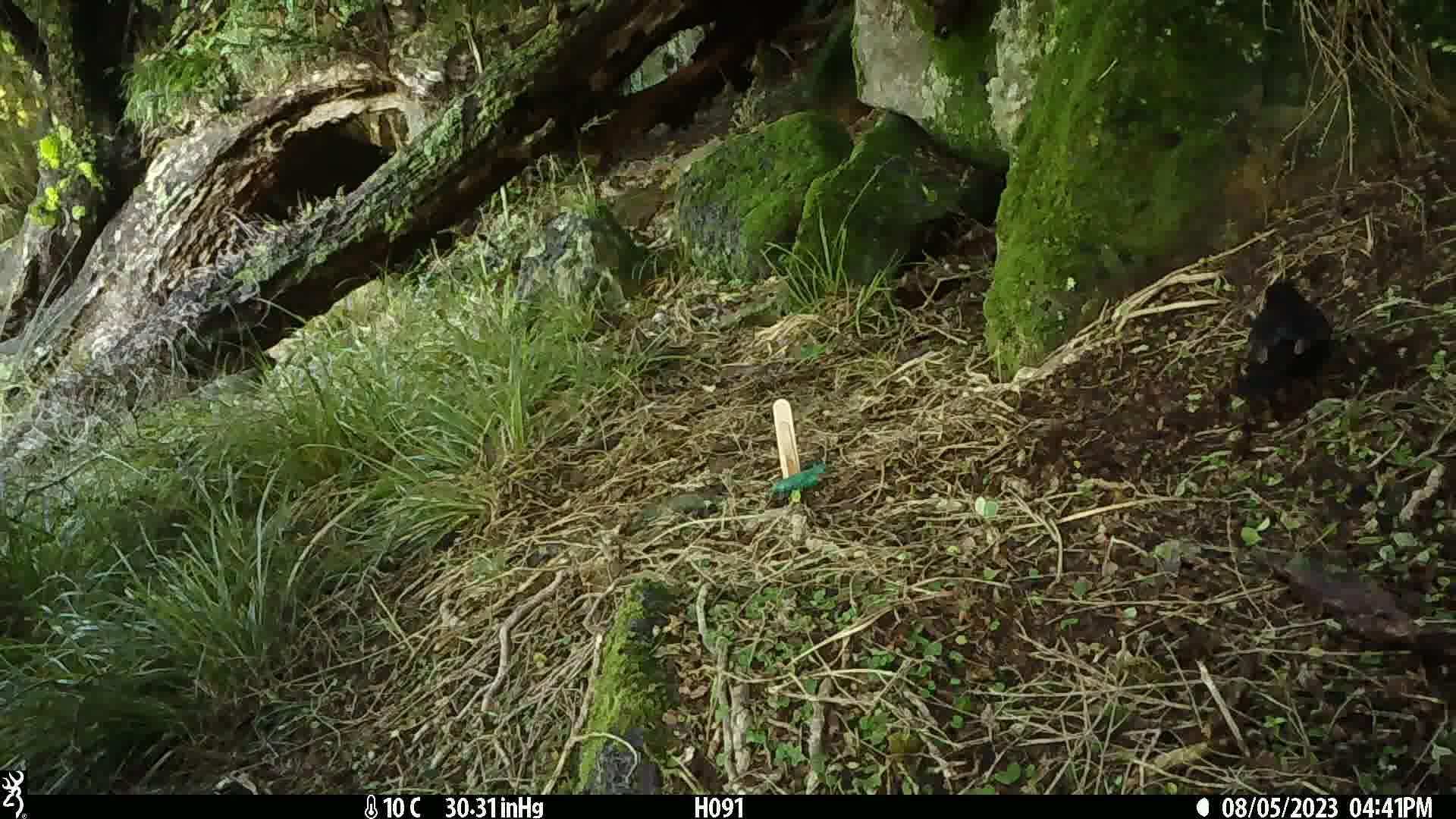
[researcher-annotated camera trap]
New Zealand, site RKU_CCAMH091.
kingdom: Animalia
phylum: Chordata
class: Aves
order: Passeriformes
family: Turdidae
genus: Turdus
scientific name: Turdus merula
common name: eurasian blackbird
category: blackbird